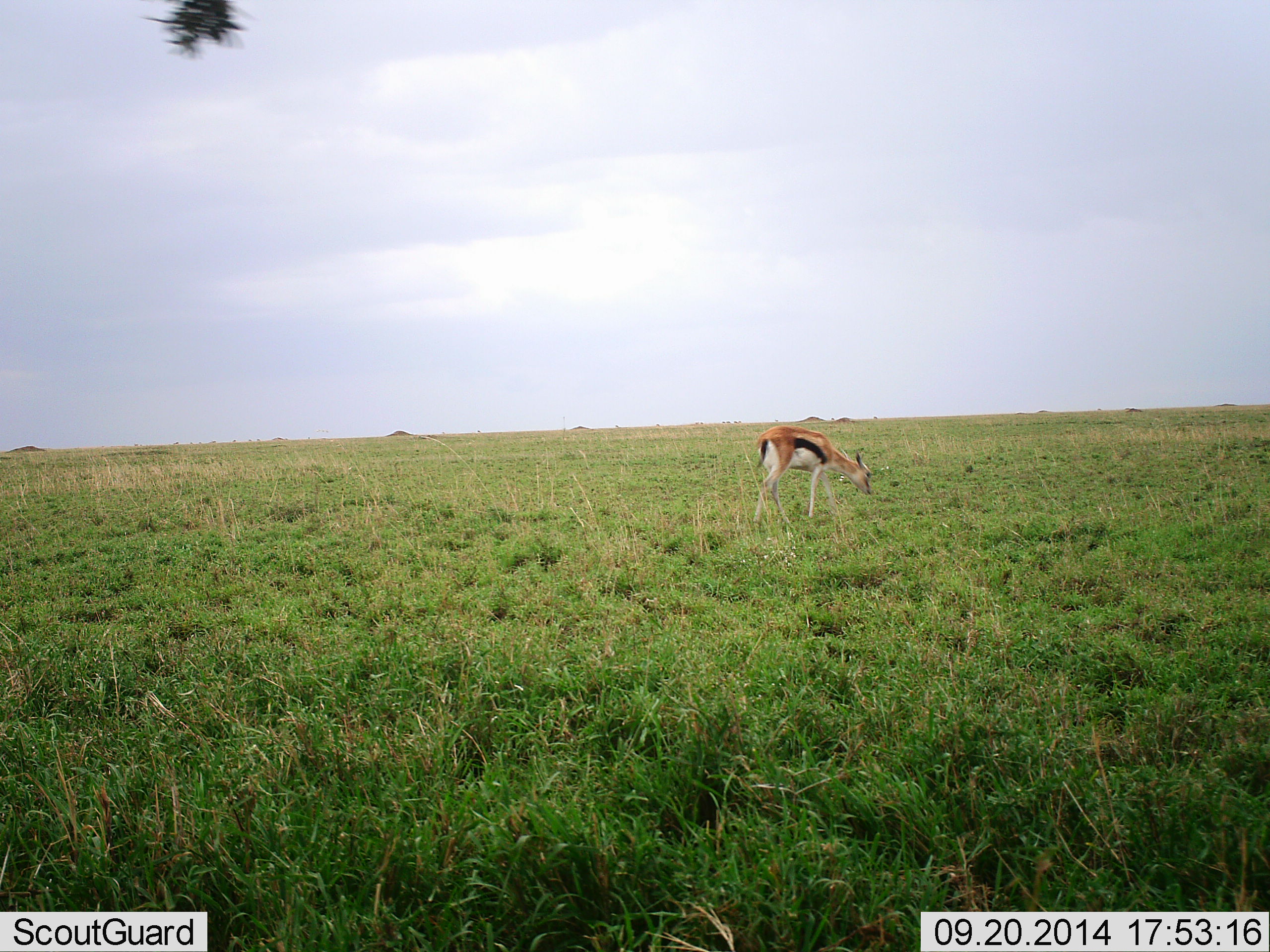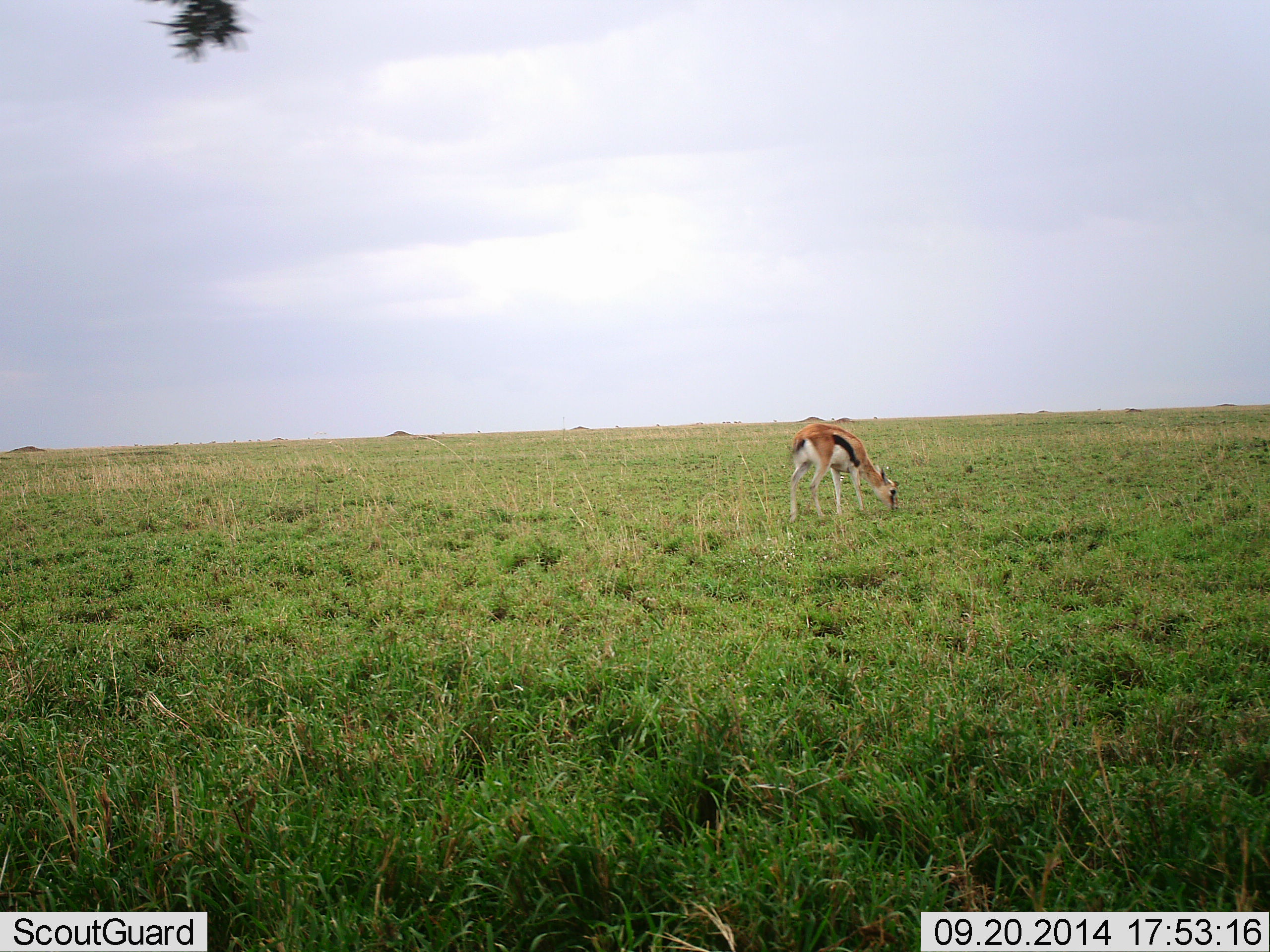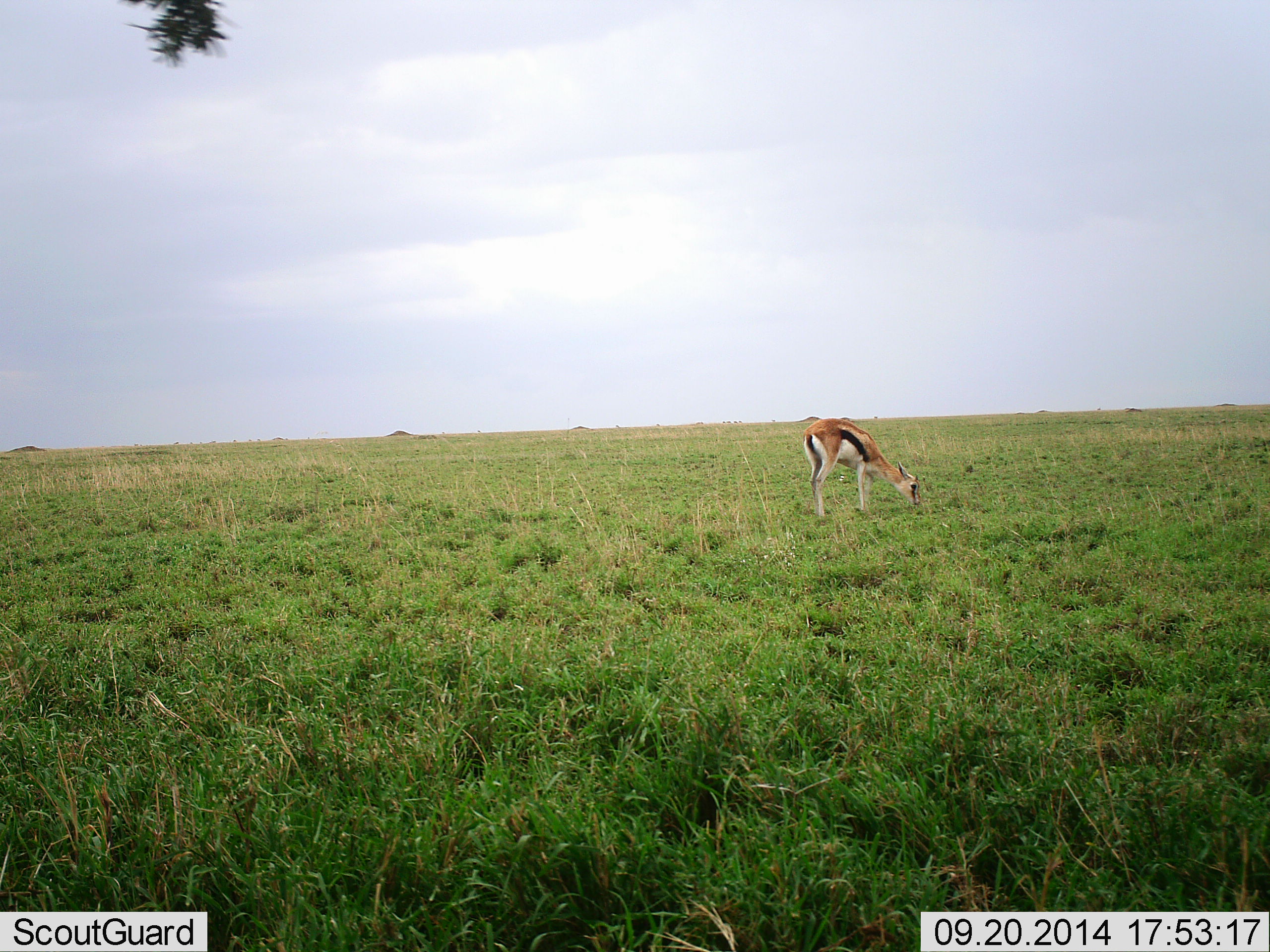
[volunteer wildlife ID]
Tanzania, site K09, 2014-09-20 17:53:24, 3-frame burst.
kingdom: Animalia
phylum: Chordata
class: Mammalia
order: Artiodactyla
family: Bovidae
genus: Eudorcas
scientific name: Eudorcas thomsonii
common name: thomson's gazelle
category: gazellethomsons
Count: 1.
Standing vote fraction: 0%.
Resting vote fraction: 0%.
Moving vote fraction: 50%.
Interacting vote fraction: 0%.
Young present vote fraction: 0%.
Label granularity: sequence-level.